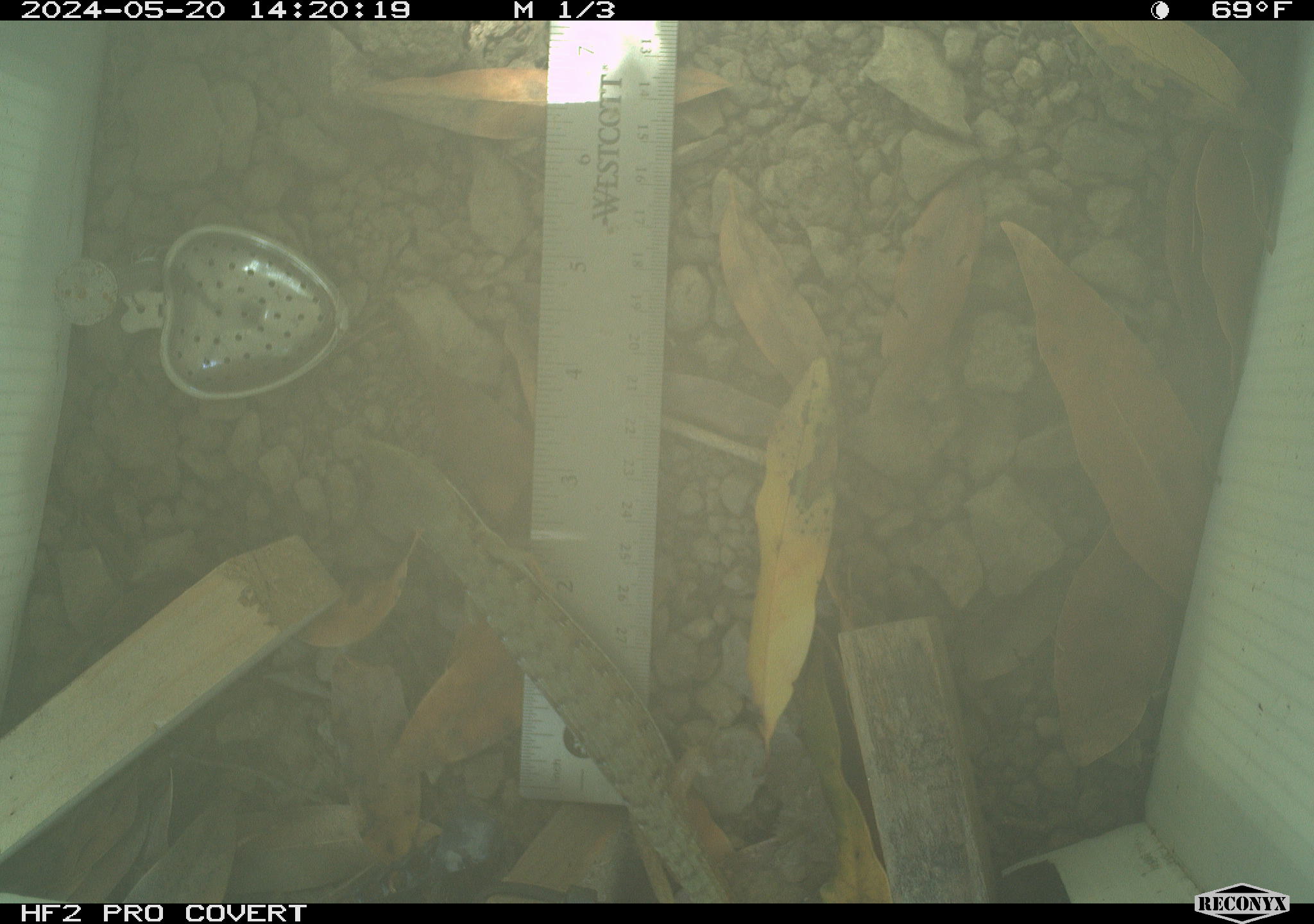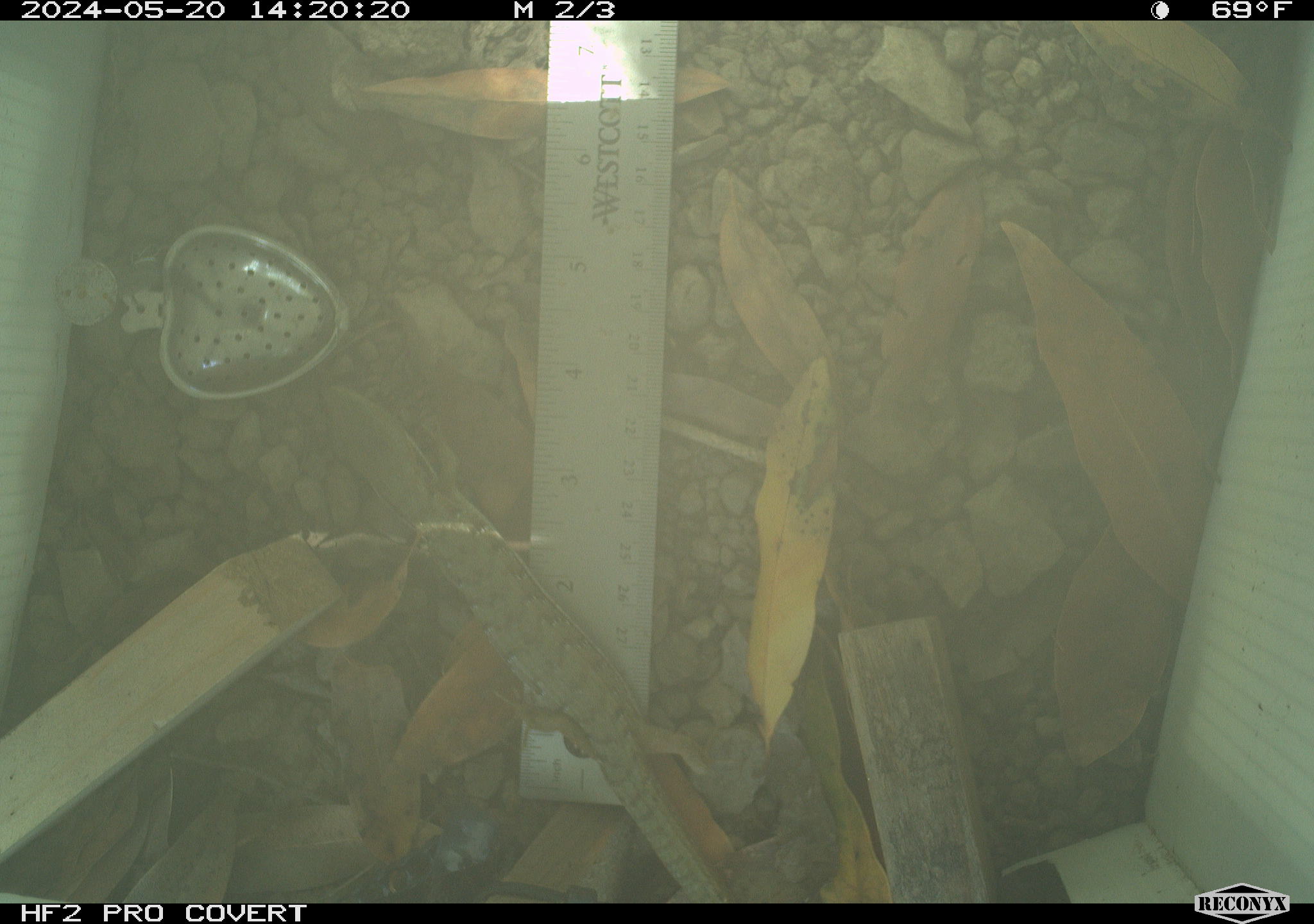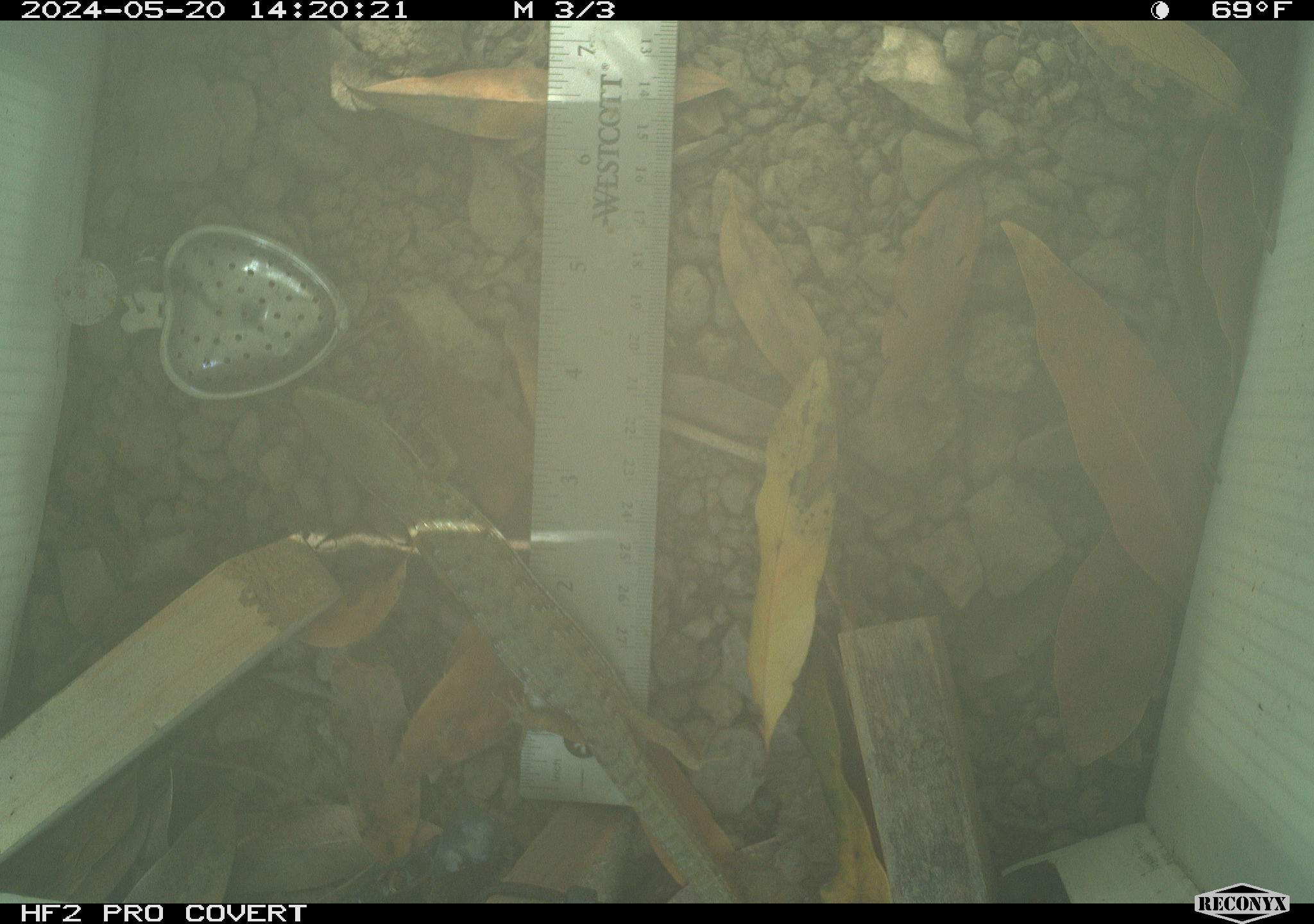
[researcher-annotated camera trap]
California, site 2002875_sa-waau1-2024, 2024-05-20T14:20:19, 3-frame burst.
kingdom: Animalia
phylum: Chordata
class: Reptilia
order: Squamata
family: Anguidae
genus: Elgaria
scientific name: Elgaria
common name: alligator lizards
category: elgaria species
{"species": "elgaria species (alligator lizards) (Elgaria)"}